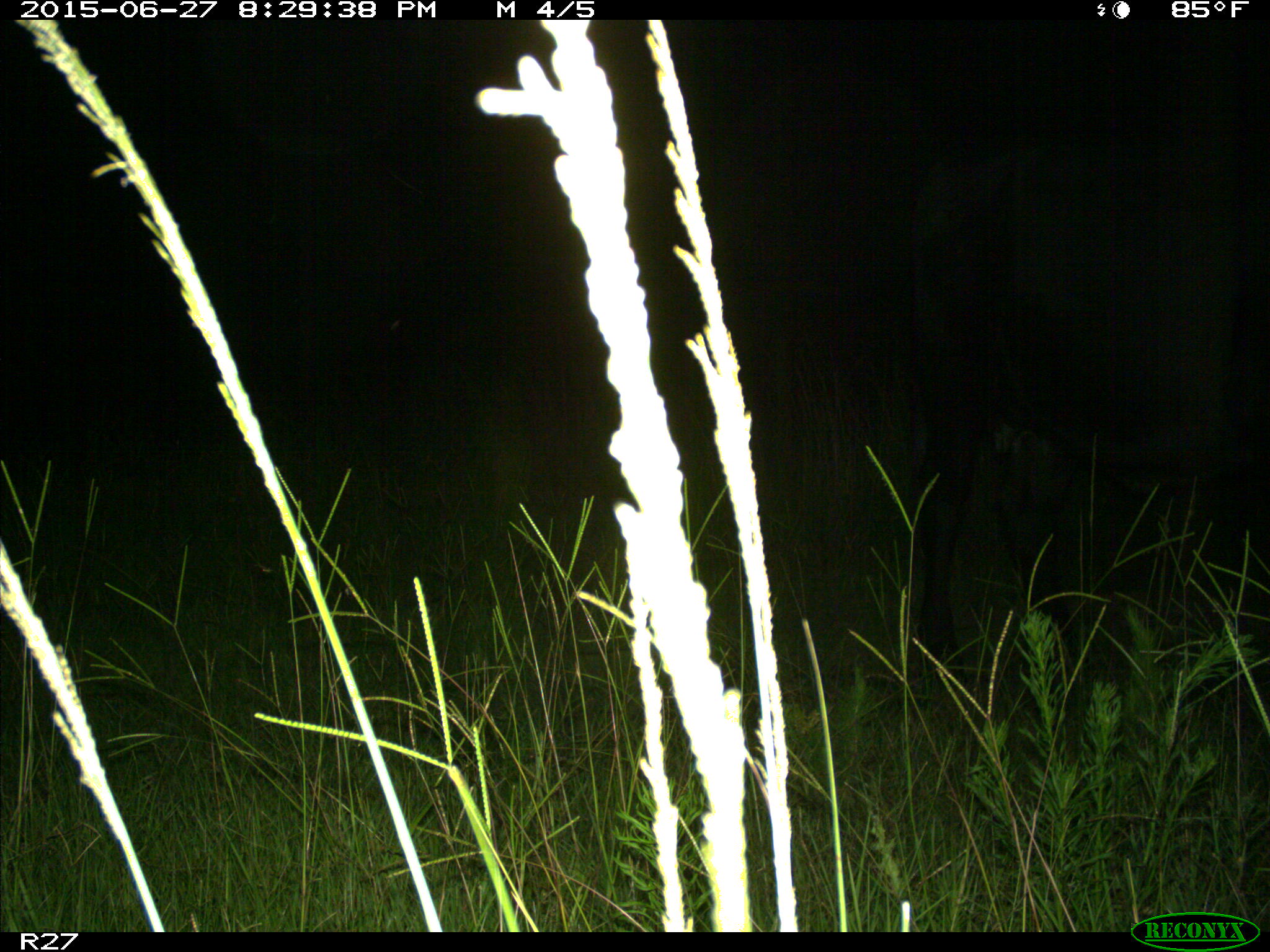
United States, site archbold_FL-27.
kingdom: Animalia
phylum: Chordata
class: Mammalia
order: Artiodactyla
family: Bovidae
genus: Bos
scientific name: Bos taurus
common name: domestic cow